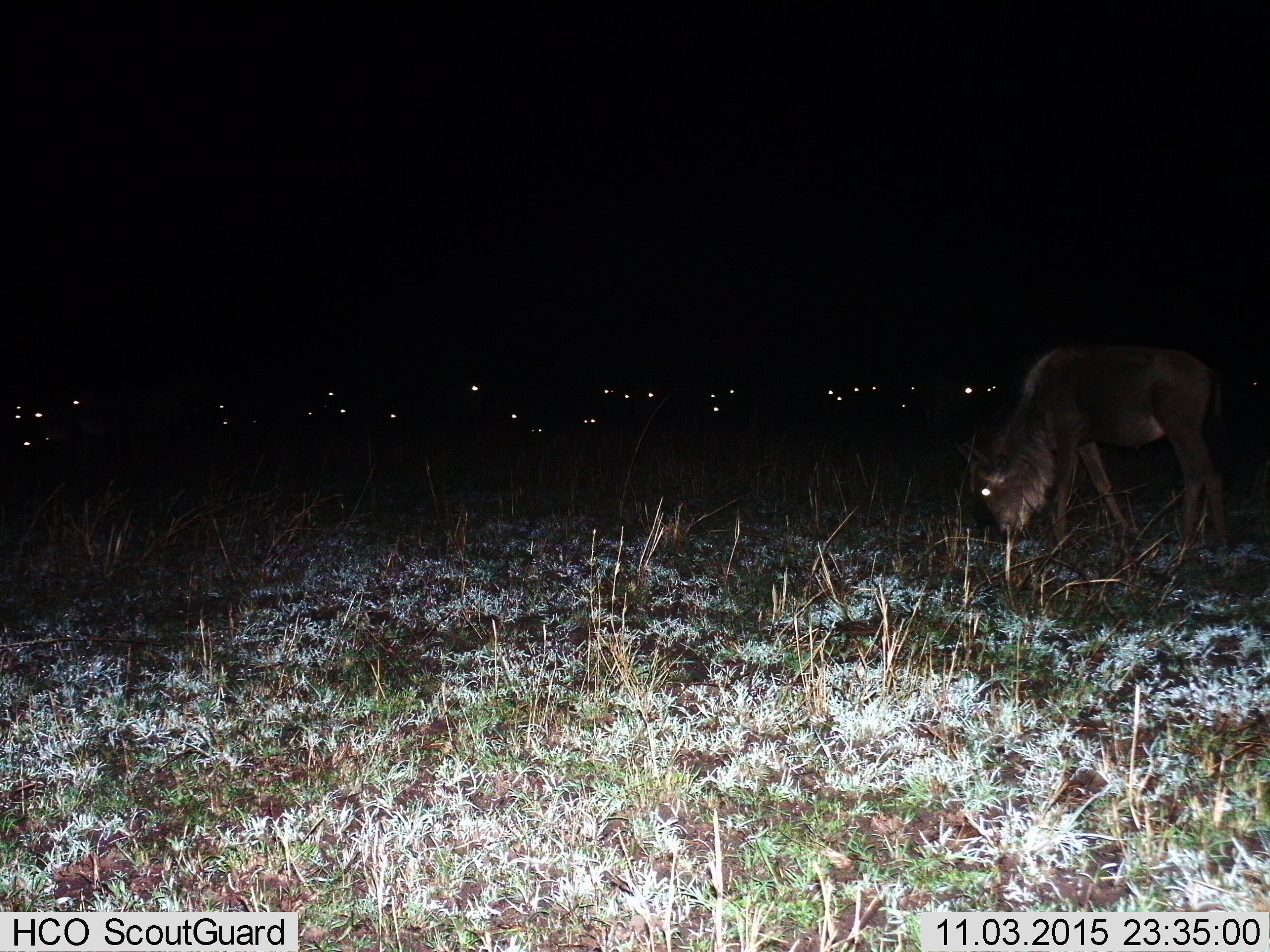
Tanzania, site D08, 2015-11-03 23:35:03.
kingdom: Animalia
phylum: Chordata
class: Mammalia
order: Artiodactyla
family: Bovidae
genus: Connochaetes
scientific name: Connochaetes taurinus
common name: blue wildebeest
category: wildebeest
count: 11-50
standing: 31%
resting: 6%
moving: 12%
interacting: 0%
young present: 0%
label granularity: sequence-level